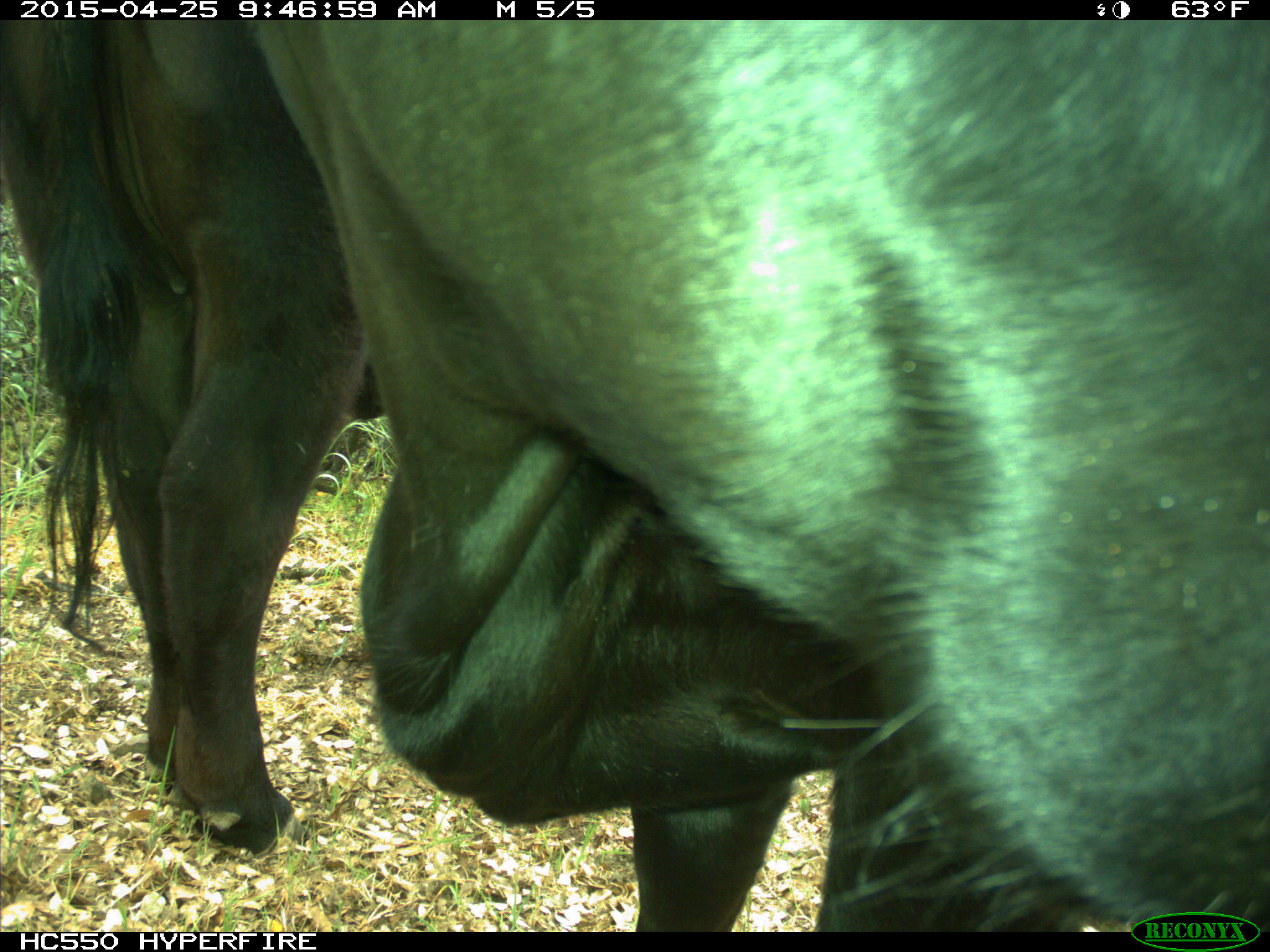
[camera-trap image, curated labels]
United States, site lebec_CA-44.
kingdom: Animalia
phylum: Chordata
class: Mammalia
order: Artiodactyla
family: Suidae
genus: Sus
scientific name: Sus scrofa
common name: wild boar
Sus scrofa (wild boar).